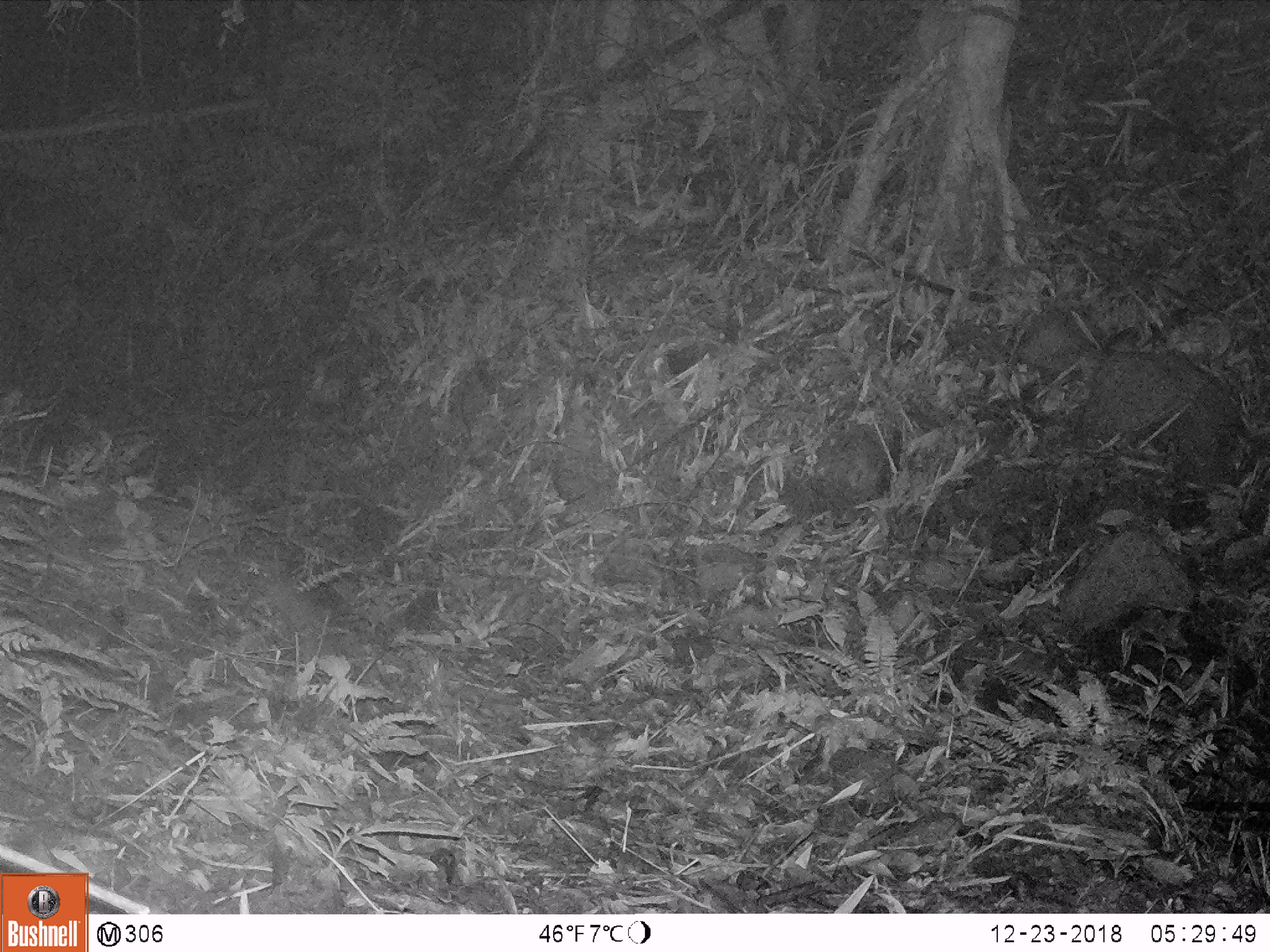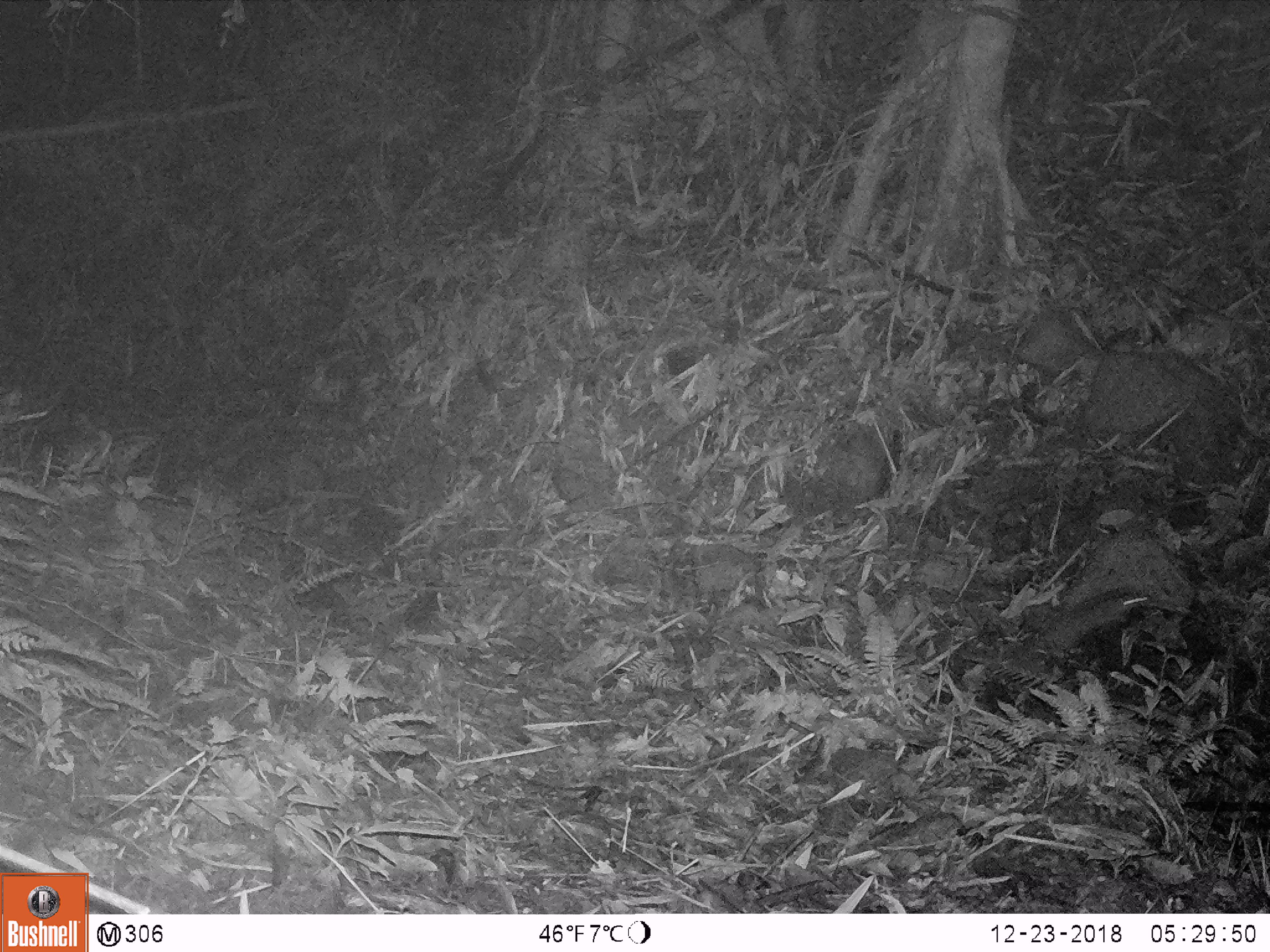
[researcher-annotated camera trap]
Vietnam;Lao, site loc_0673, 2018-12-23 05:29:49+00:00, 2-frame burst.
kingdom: Animalia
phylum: Chordata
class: Mammalia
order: Rodentia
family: Muridae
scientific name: Muridae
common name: old-world mice and rats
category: unidentified murid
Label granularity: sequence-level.